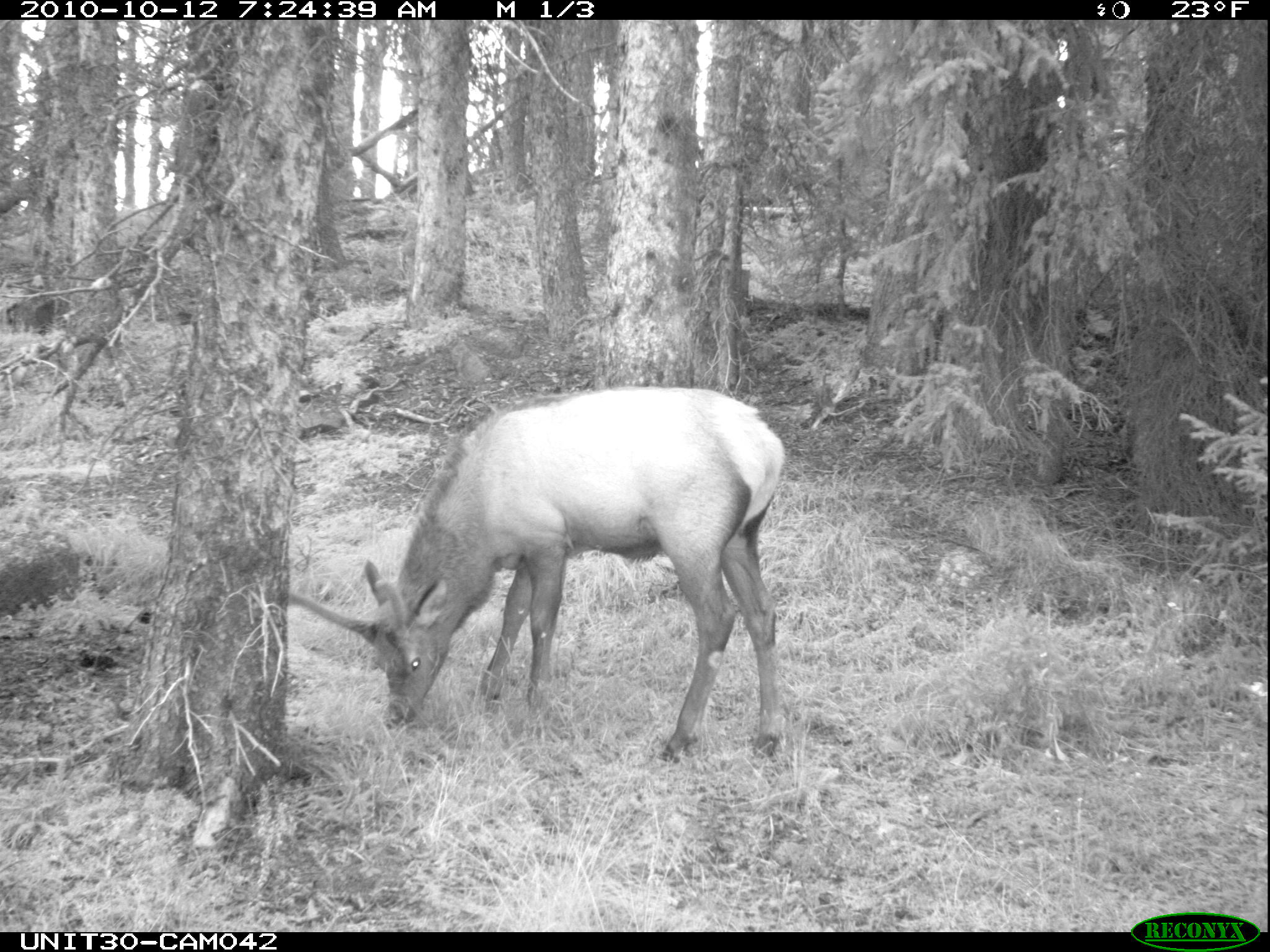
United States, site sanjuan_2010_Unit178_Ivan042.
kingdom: Animalia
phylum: Chordata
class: Mammalia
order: Artiodactyla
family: Cervidae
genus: Cervus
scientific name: Cervus elaphus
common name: red deer